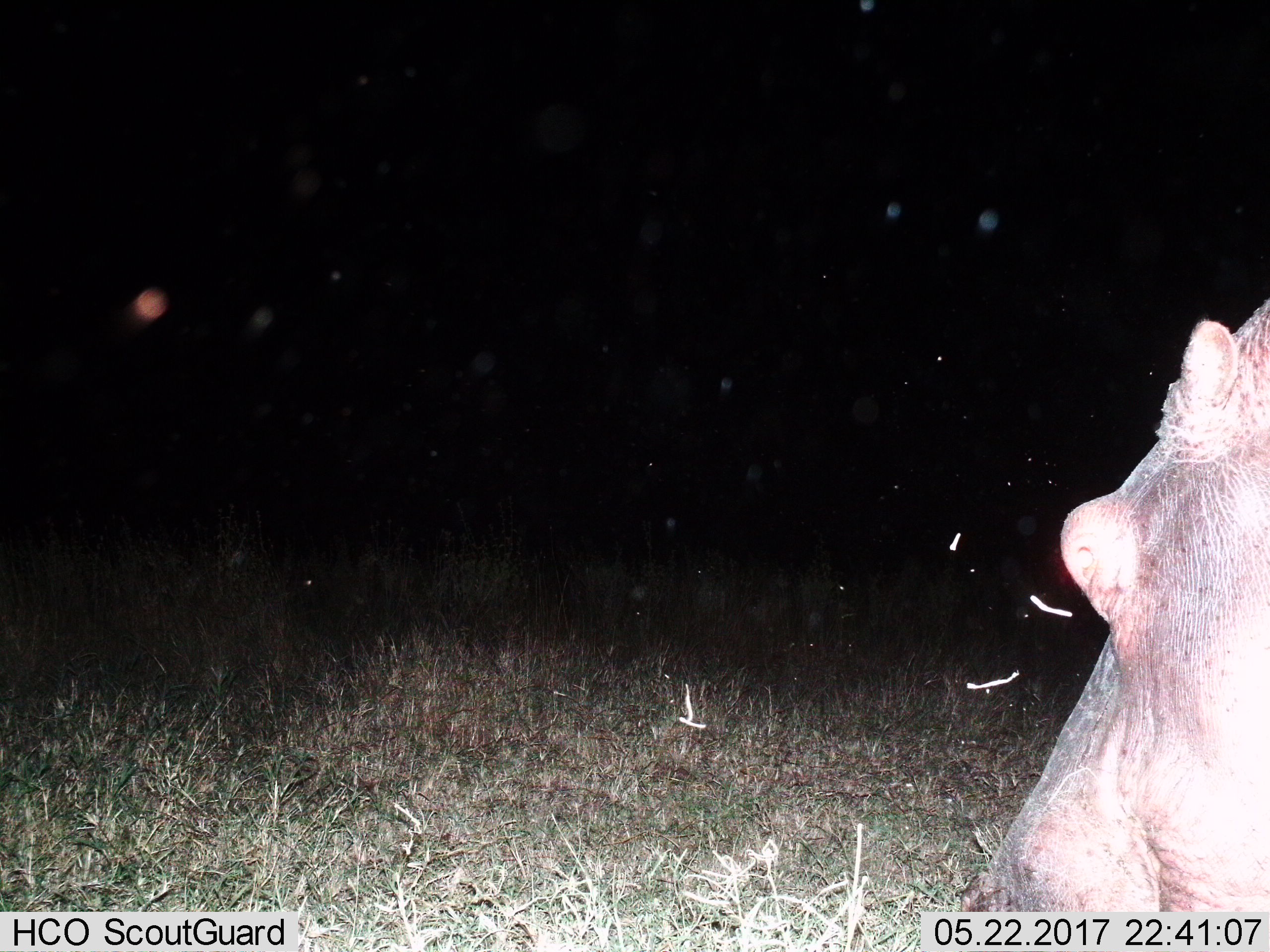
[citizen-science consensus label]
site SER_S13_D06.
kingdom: Animalia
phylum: Chordata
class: Mammalia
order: Artiodactyla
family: Hippopotamidae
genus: Hippopotamus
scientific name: Hippopotamus amphibius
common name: hippopotamus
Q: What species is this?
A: Hippopotamus (Hippopotamus amphibius).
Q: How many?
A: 1.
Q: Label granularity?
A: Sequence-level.